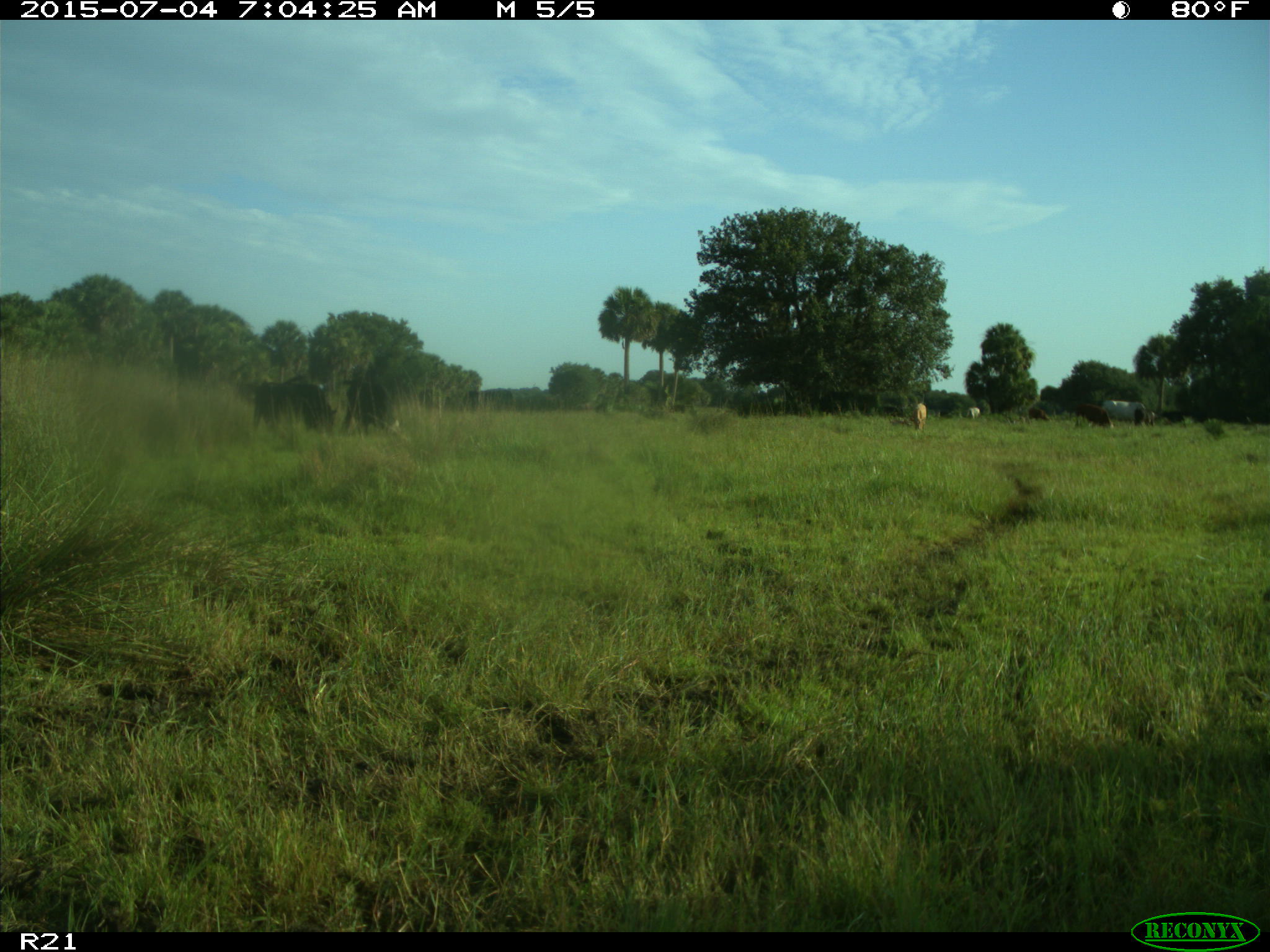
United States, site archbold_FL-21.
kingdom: Animalia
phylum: Chordata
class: Mammalia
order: Artiodactyla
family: Bovidae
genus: Bos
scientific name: Bos taurus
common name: domestic cow